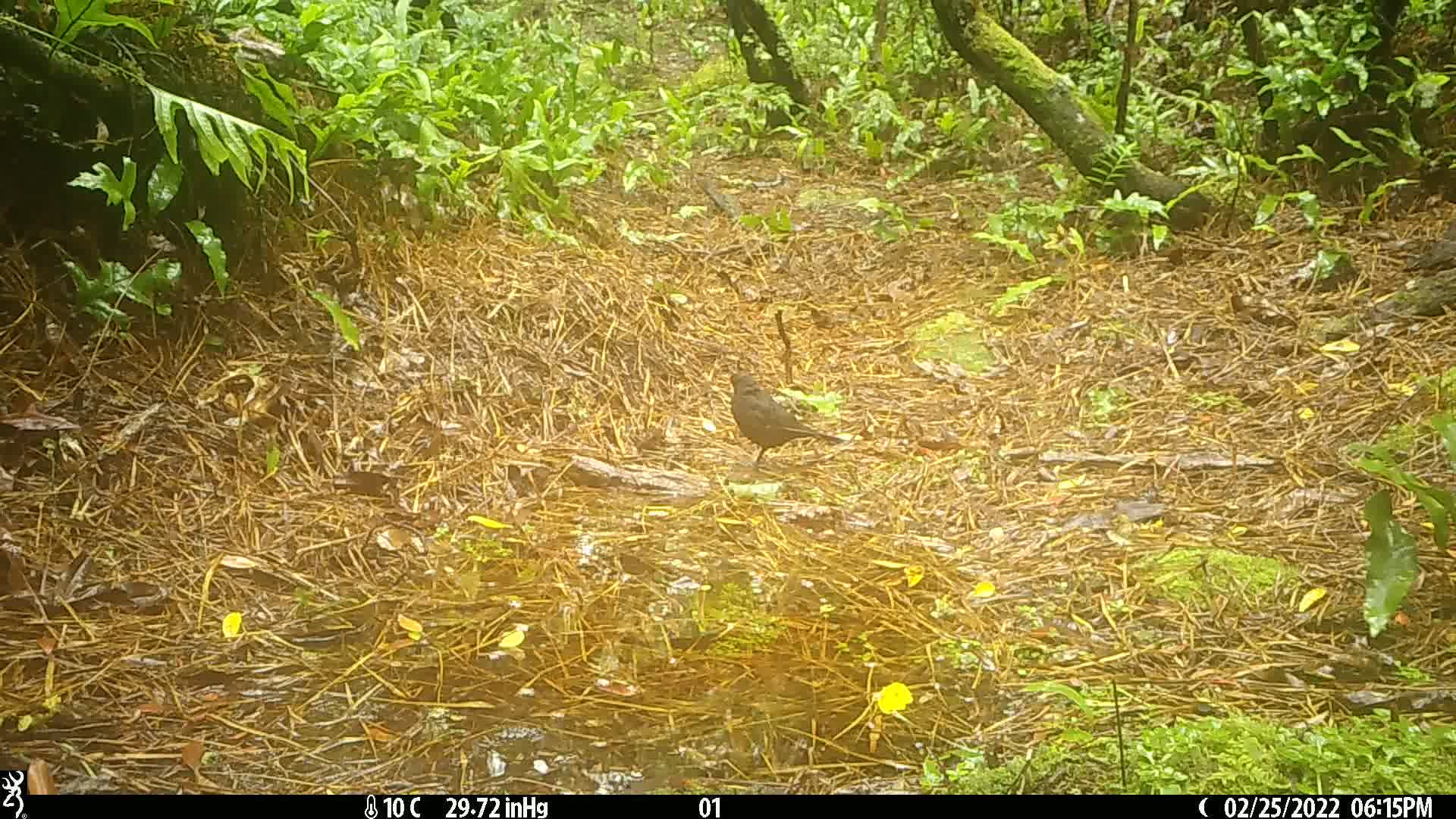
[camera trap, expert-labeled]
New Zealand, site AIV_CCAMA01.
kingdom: Animalia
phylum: Chordata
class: Aves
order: Passeriformes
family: Turdidae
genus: Turdus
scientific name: Turdus merula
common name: eurasian blackbird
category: blackbird